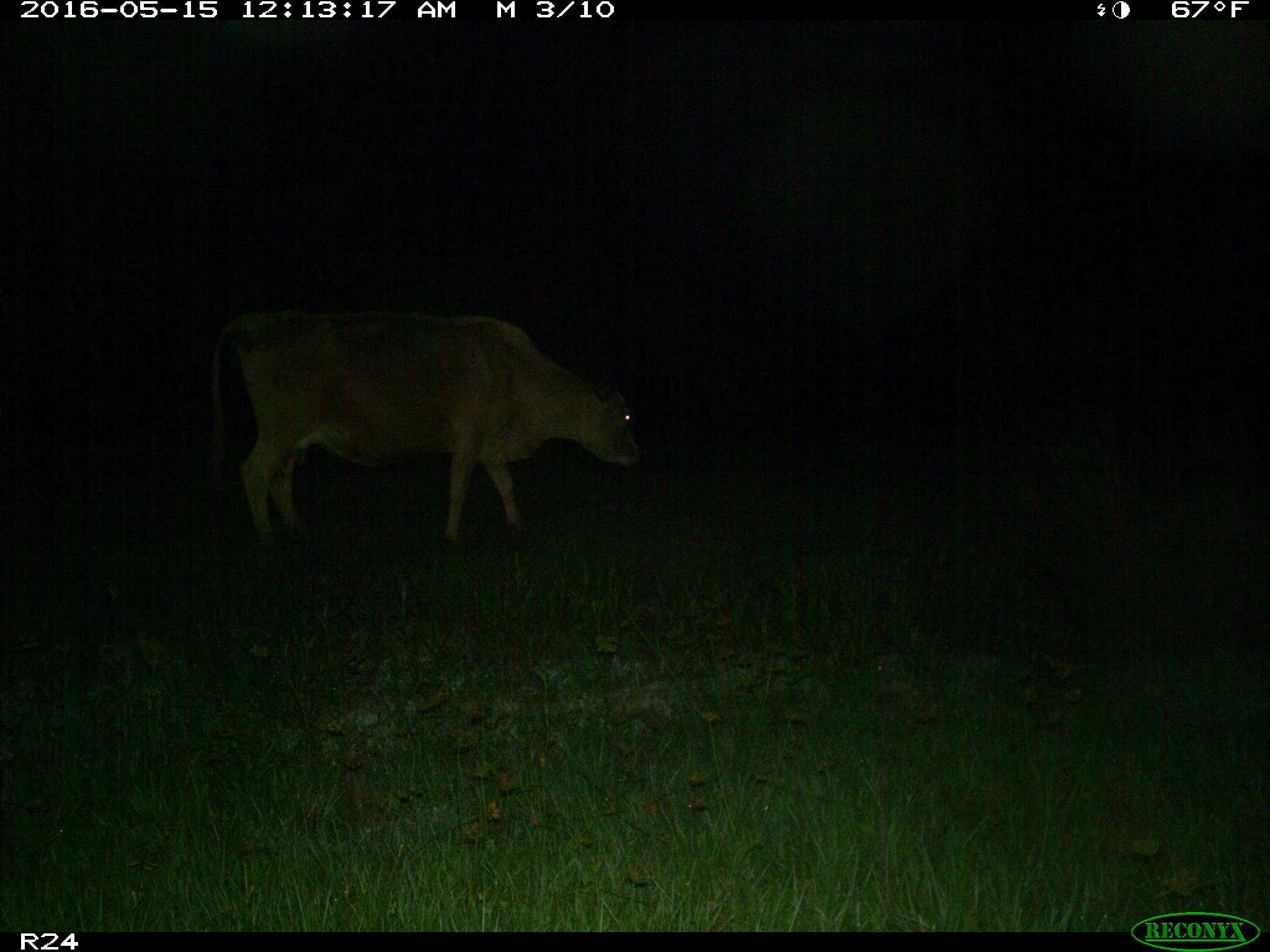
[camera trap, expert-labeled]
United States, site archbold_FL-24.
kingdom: Animalia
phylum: Chordata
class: Mammalia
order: Artiodactyla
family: Bovidae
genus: Bos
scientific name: Bos taurus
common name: domestic cow